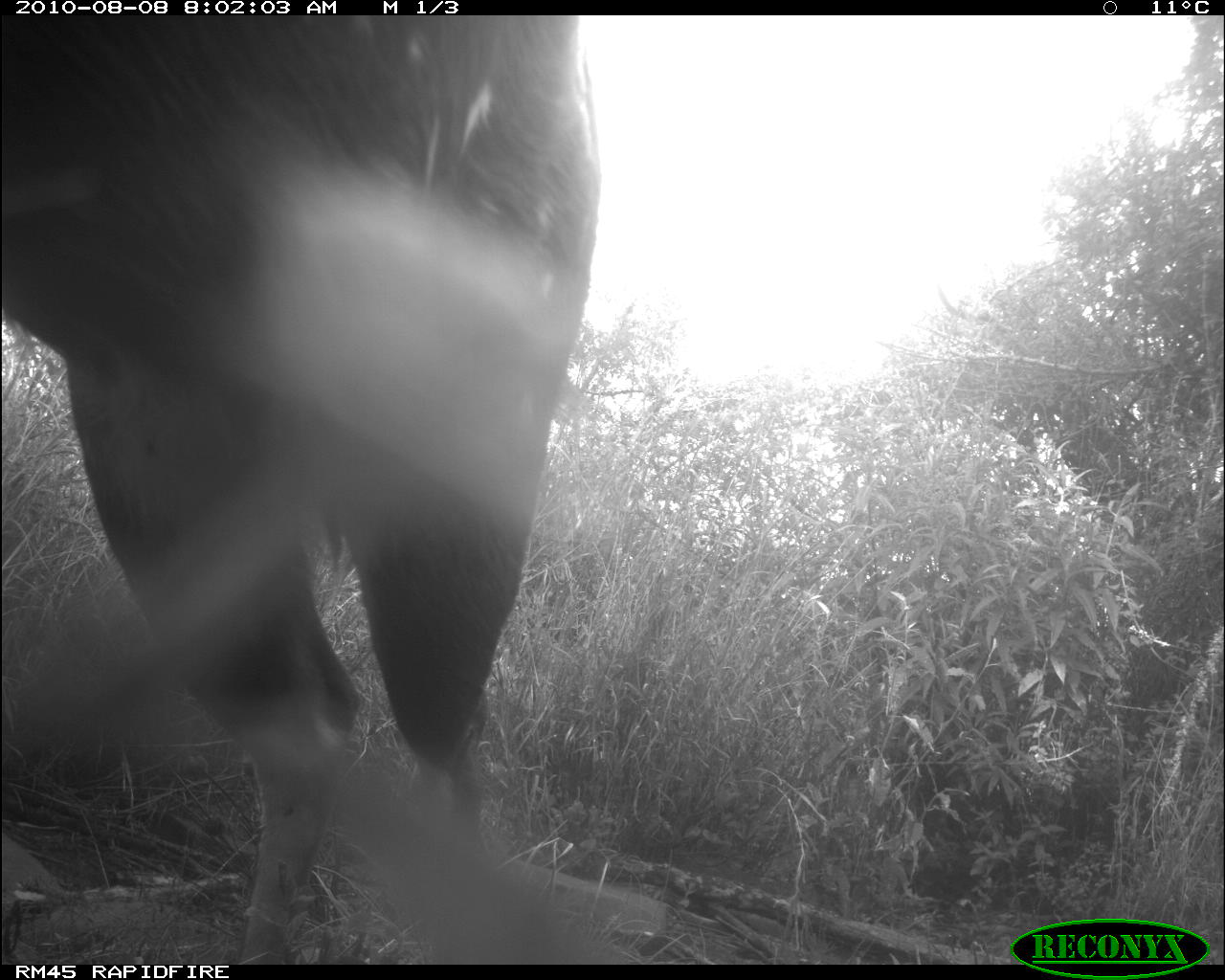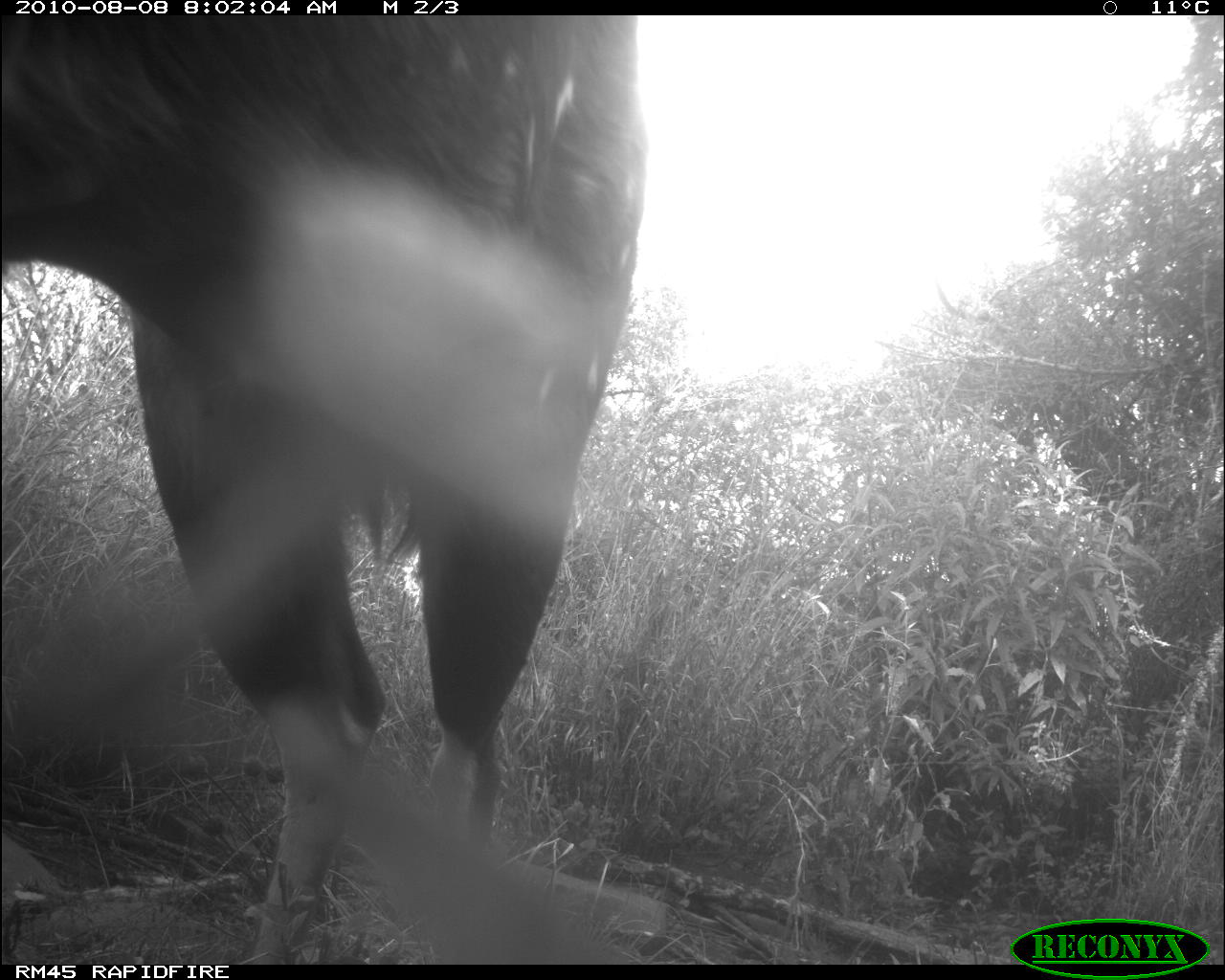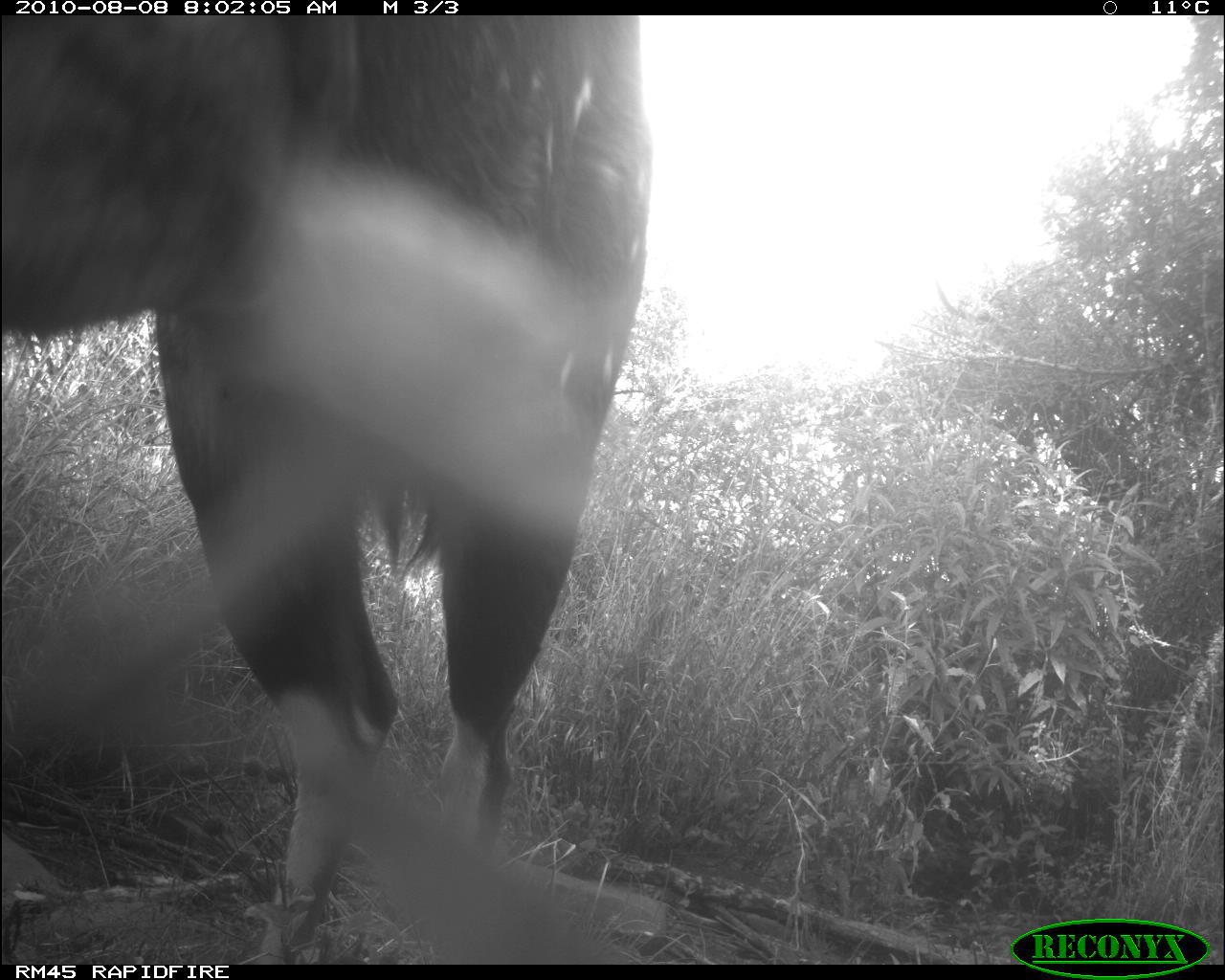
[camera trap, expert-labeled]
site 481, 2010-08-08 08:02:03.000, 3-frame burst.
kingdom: Animalia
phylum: Chordata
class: Mammalia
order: Artiodactyla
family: Bovidae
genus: Tragelaphus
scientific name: Tragelaphus scriptus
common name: bushbuck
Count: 1.